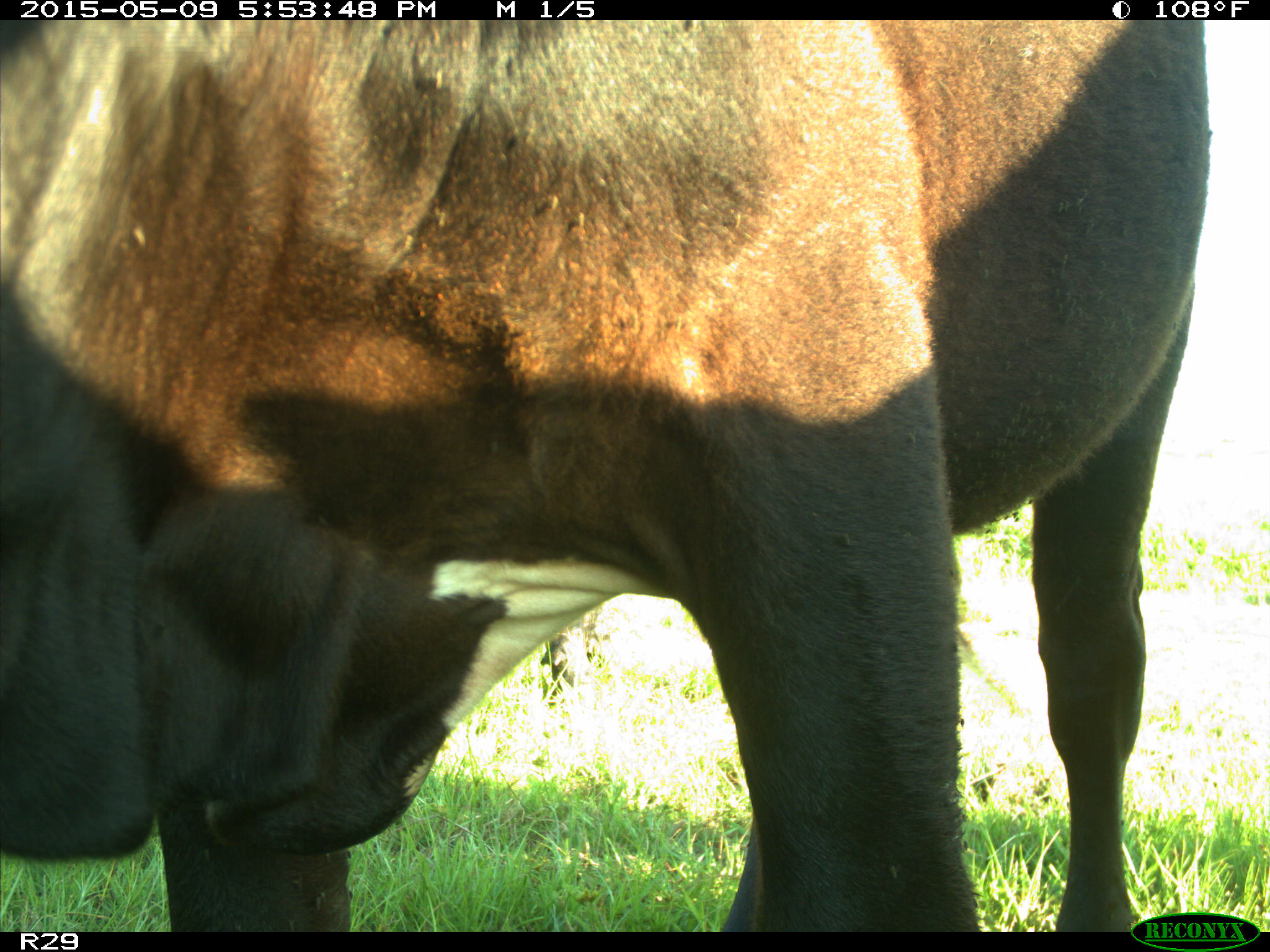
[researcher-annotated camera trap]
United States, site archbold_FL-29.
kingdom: Animalia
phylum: Chordata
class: Mammalia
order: Artiodactyla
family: Bovidae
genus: Bos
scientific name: Bos taurus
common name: domestic cow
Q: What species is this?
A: Bos taurus (domestic cow).